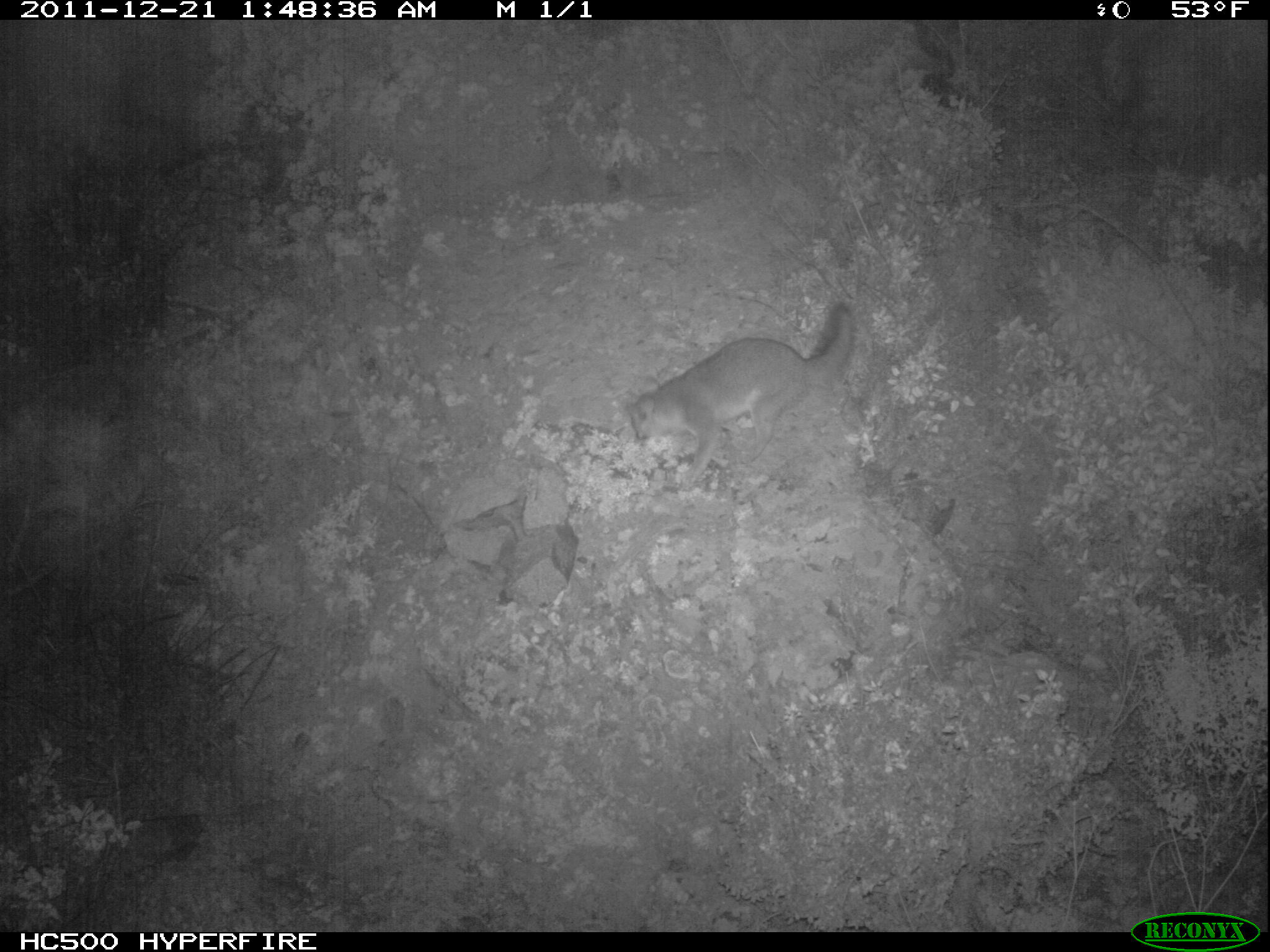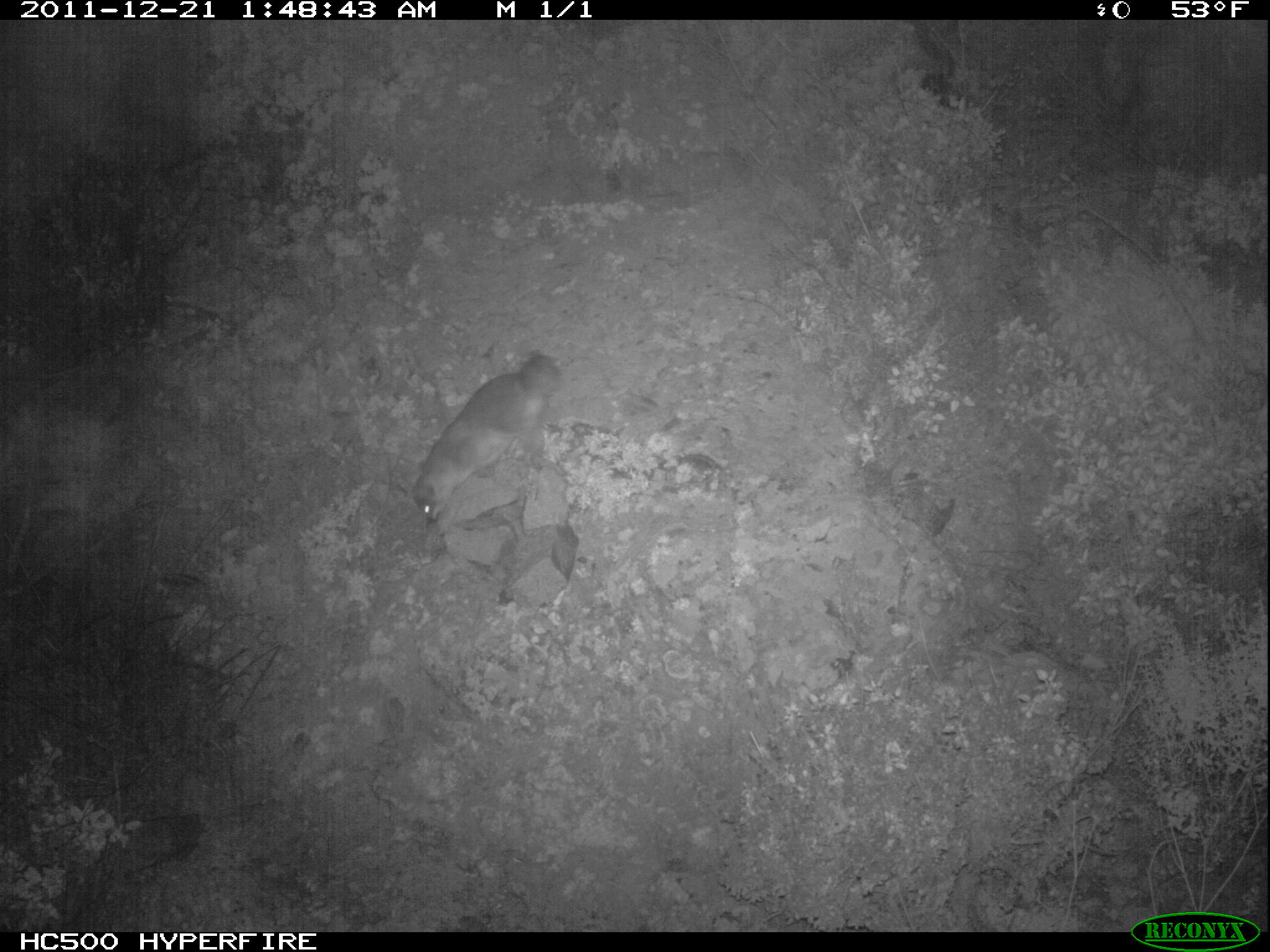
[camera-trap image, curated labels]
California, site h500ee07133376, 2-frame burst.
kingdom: Animalia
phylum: Chordata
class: Mammalia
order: Carnivora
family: Canidae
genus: Urocyon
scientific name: Urocyon littoralis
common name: island fox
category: fox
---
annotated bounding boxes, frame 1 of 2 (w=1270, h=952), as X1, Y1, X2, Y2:
fox: 631, 303, 855, 490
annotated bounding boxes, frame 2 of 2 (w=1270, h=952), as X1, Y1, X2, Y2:
fox: 411, 350, 563, 523